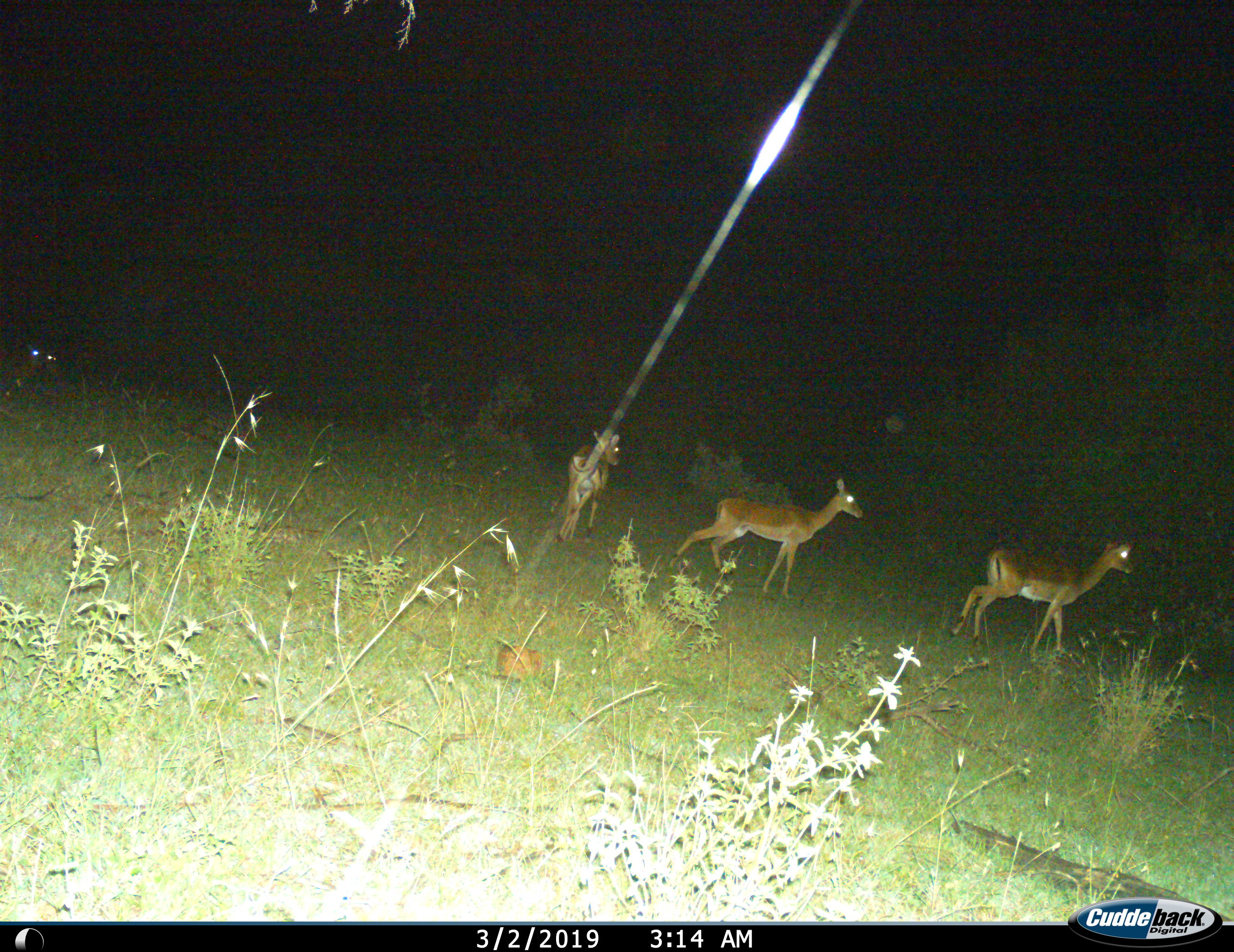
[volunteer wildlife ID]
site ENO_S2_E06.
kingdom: Animalia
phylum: Chordata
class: Mammalia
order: Artiodactyla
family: Bovidae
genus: Aepyceros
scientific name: Aepyceros melampus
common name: impala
Impala (Aepyceros melampus), count 3. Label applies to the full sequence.